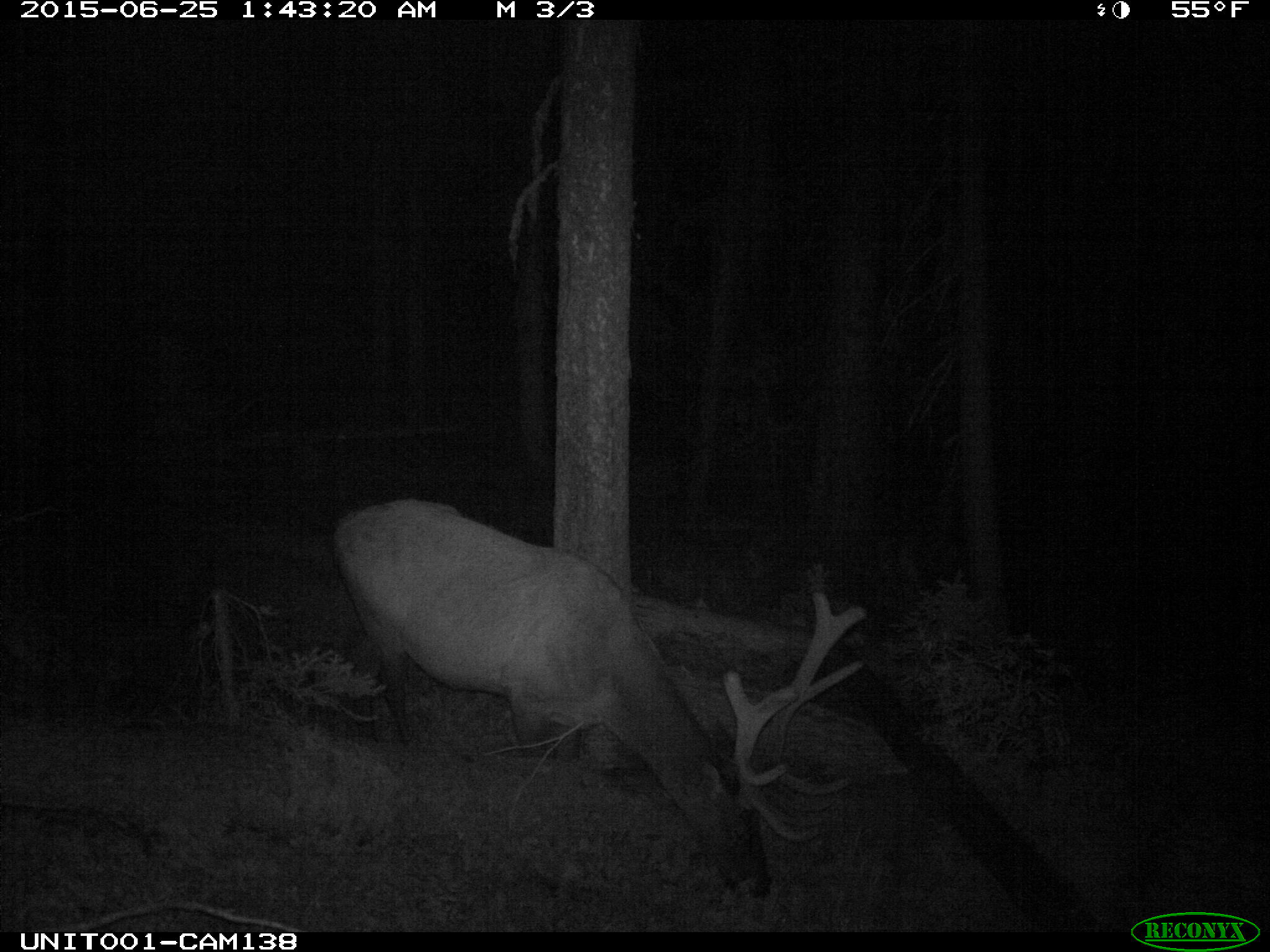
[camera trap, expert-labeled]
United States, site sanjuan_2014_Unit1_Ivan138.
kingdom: Animalia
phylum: Chordata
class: Mammalia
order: Artiodactyla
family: Cervidae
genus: Cervus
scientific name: Cervus elaphus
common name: red deer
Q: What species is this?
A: Cervus elaphus (red deer).